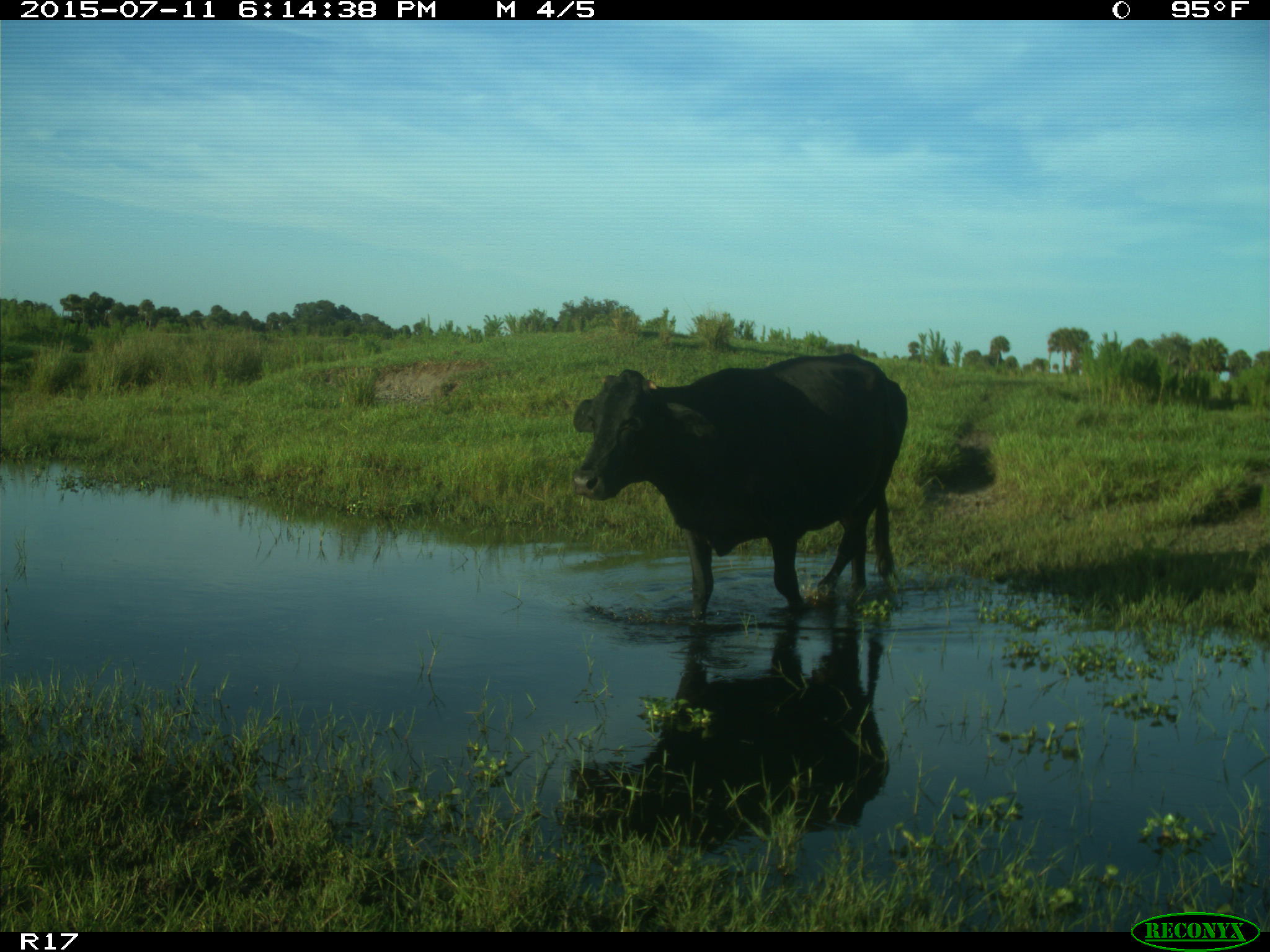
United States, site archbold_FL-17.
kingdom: Animalia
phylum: Chordata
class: Mammalia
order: Artiodactyla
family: Bovidae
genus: Bos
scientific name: Bos taurus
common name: domestic cow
Bos taurus (domestic cow).